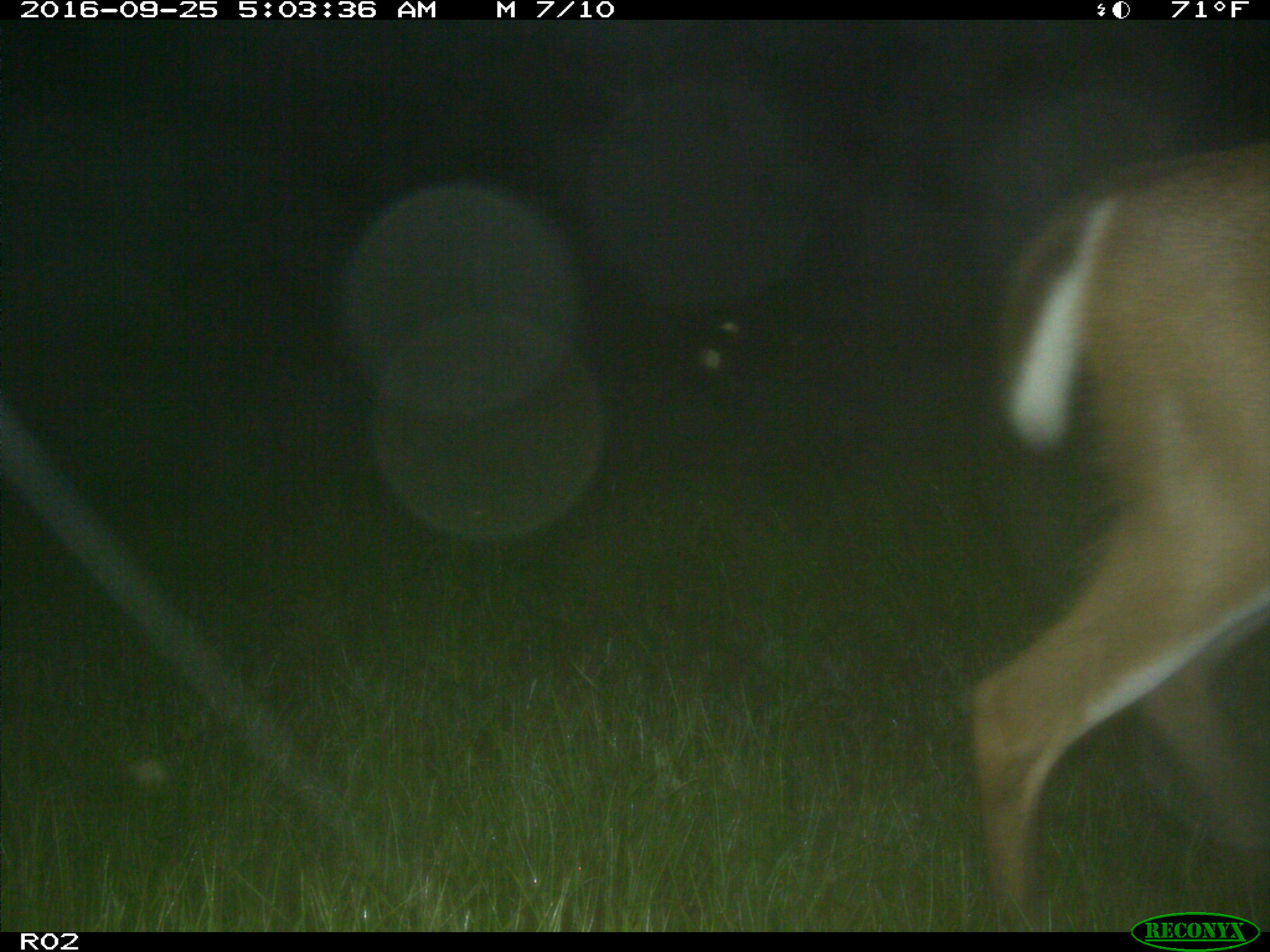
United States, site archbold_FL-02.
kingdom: Animalia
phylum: Chordata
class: Mammalia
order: Artiodactyla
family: Cervidae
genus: Odocoileus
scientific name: Odocoileus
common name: deer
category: unidentified deer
Unidentified deer (deer) (Odocoileus).